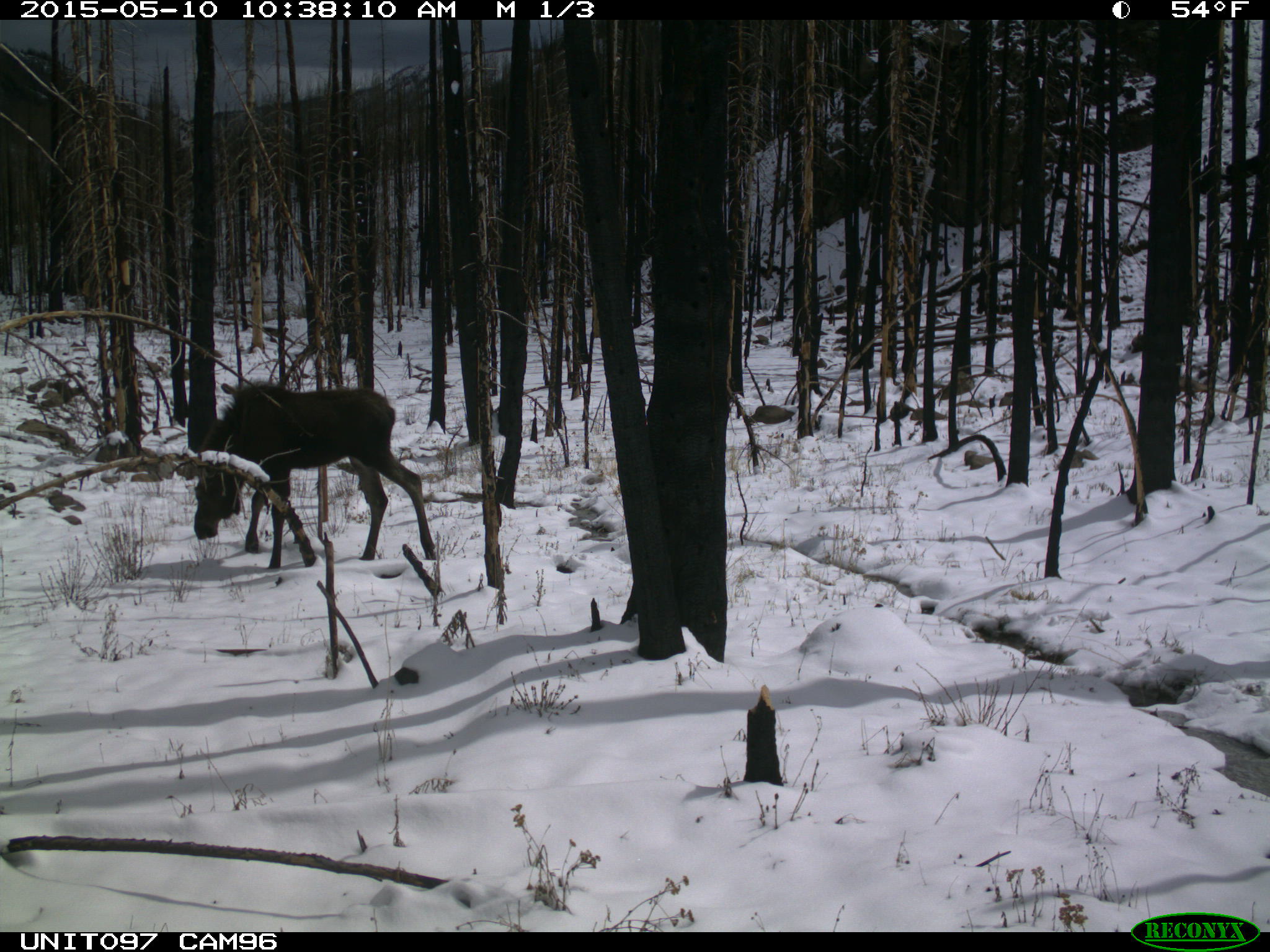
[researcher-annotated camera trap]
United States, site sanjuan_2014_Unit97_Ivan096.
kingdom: Animalia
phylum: Chordata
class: Mammalia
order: Artiodactyla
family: Cervidae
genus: Alces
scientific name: Alces alces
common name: moose